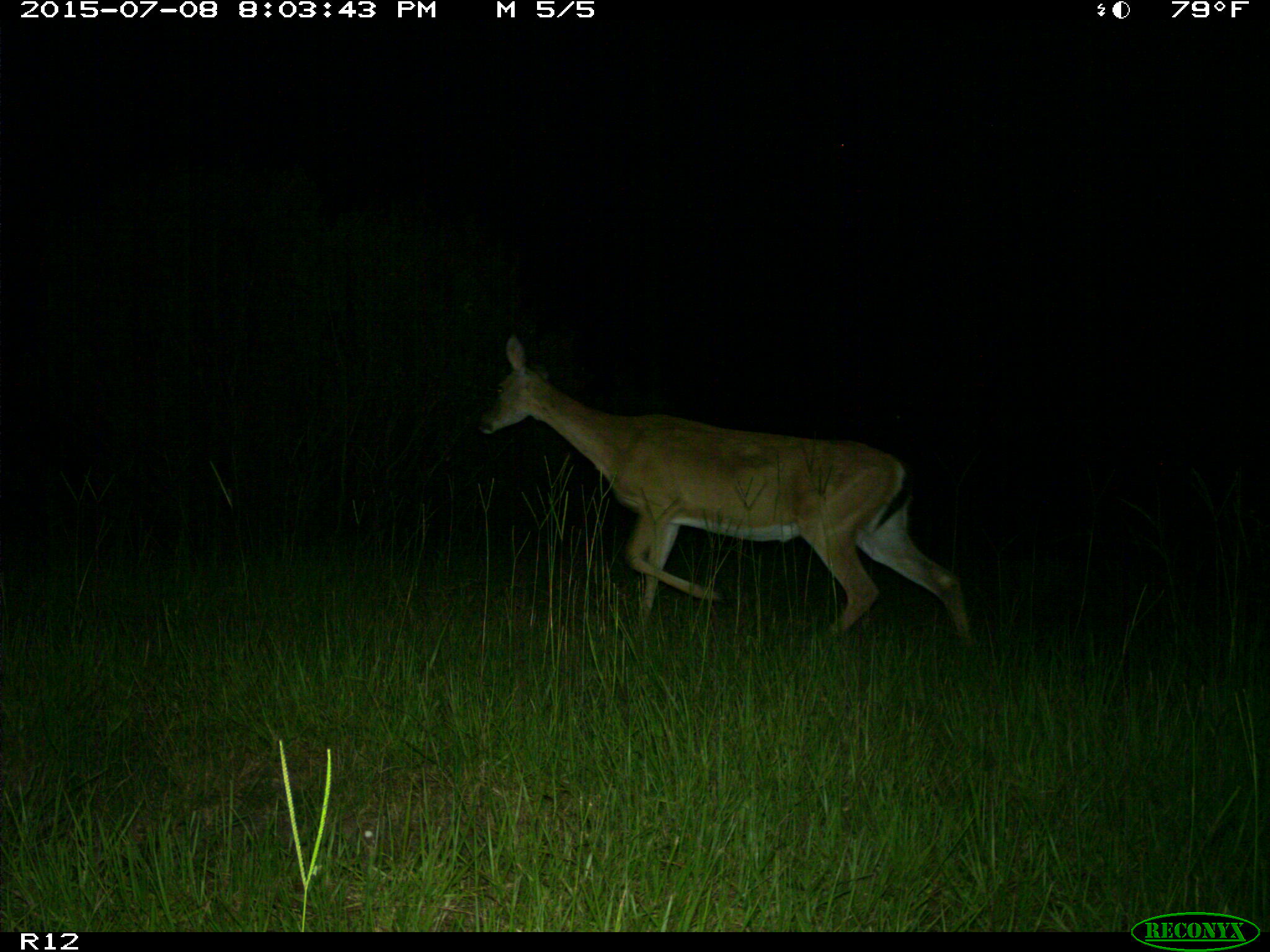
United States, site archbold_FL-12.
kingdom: Animalia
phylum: Chordata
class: Mammalia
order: Artiodactyla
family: Cervidae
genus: Odocoileus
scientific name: Odocoileus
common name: deer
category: unidentified deer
Unidentified deer (deer) (Odocoileus).